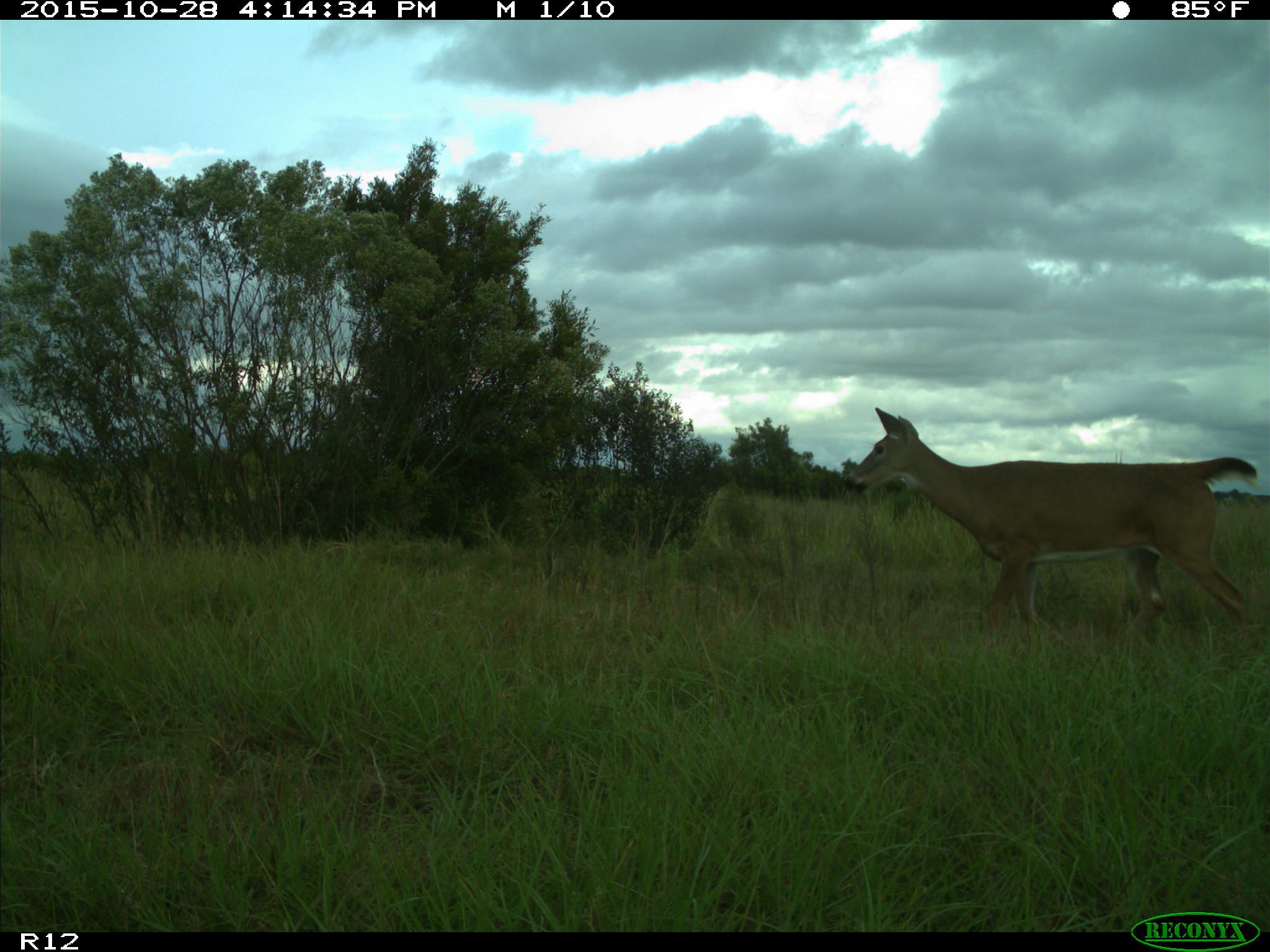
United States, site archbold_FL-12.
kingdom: Animalia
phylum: Chordata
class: Mammalia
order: Artiodactyla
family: Cervidae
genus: Odocoileus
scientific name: Odocoileus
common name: deer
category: unidentified deer